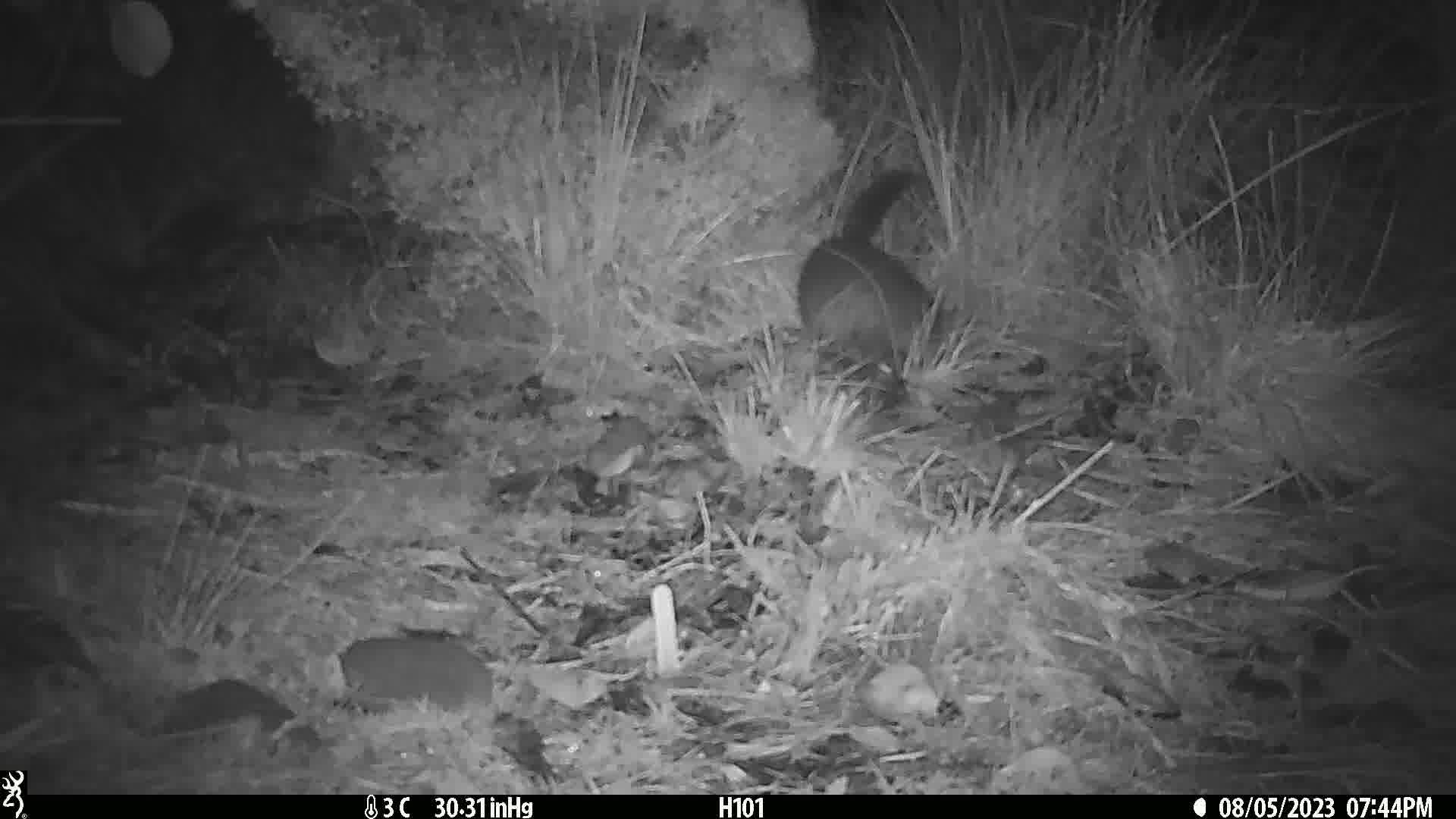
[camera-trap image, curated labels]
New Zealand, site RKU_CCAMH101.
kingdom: Animalia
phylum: Chordata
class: Mammalia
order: Diprotodontia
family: Phalangeridae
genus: Trichosurus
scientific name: Trichosurus vulpecula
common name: common brushtail possum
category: possum